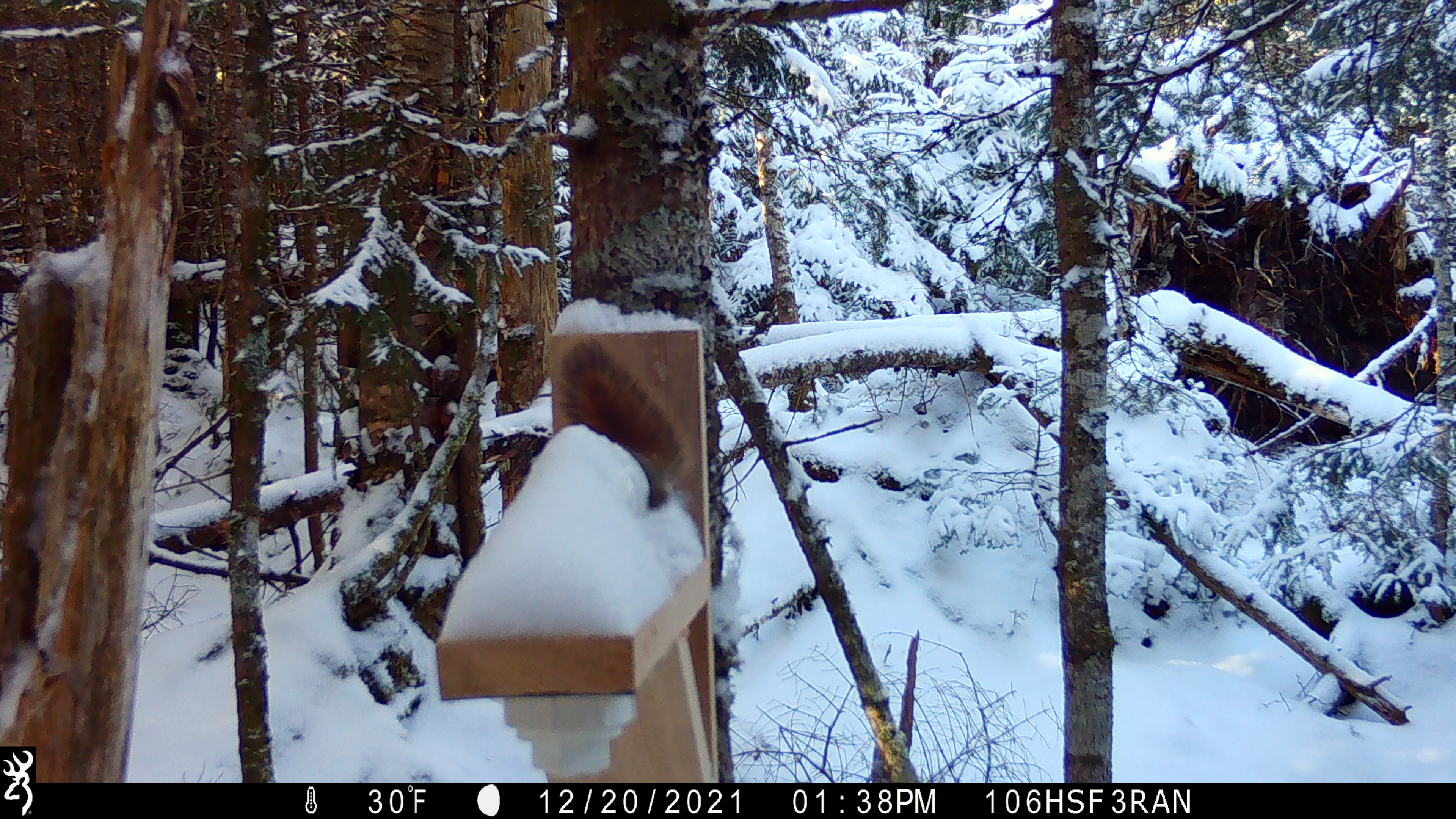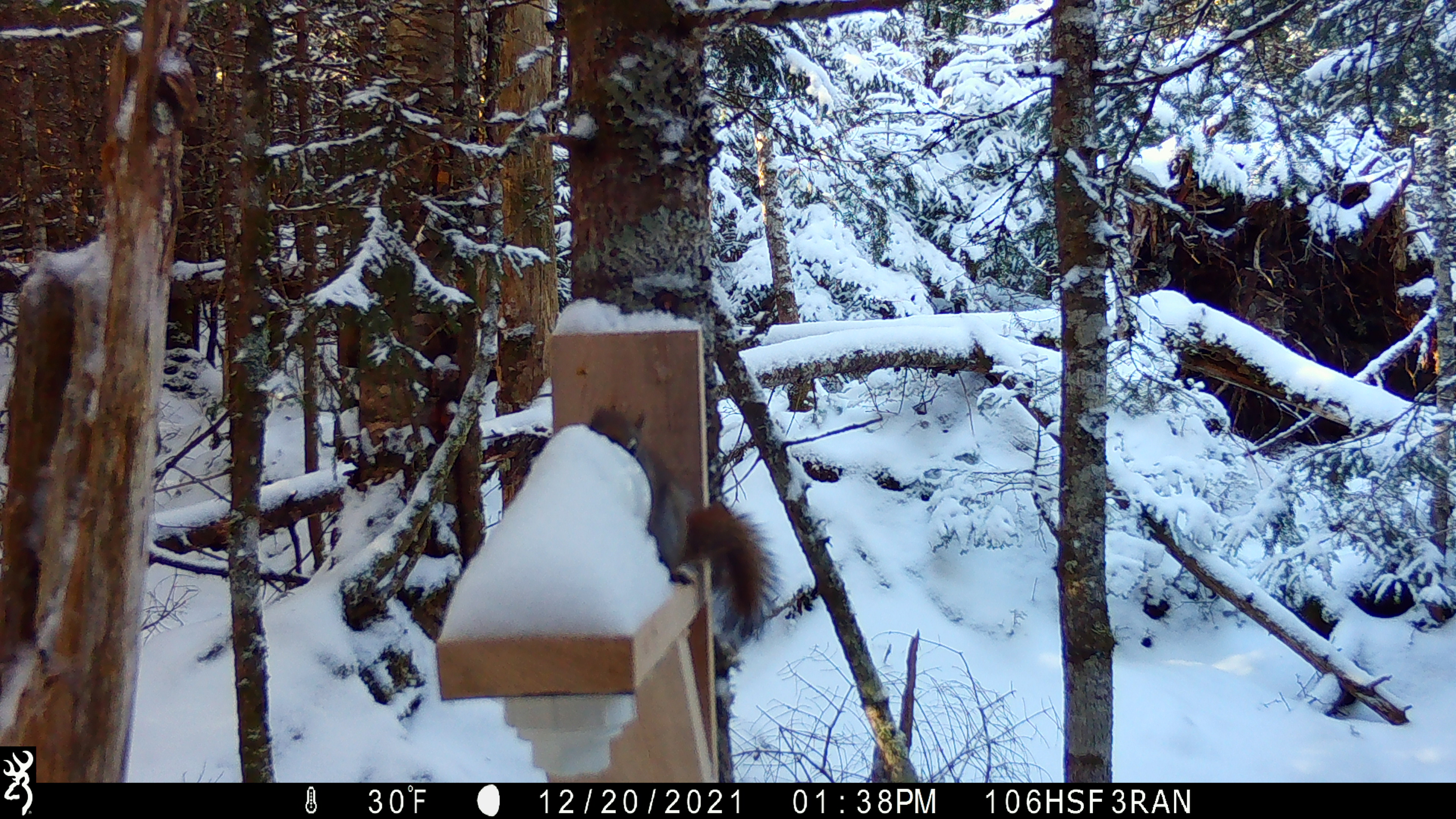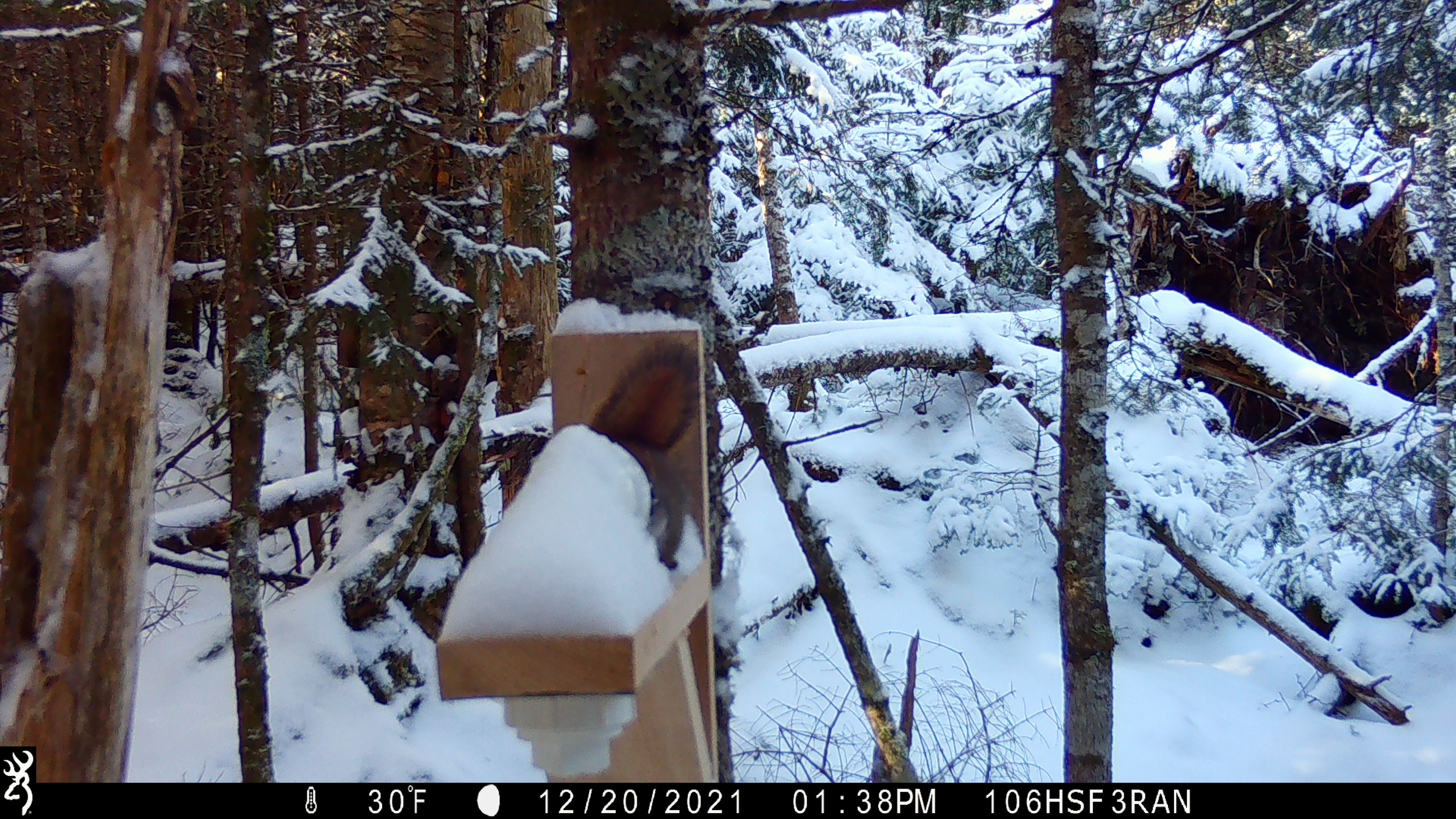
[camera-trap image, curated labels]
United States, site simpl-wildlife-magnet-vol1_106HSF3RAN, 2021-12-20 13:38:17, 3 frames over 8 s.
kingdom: Animalia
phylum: Chordata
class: Mammalia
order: Rodentia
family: Sciuridae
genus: Tamiasciurus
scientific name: Tamiasciurus hudsonicus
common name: red squirrel